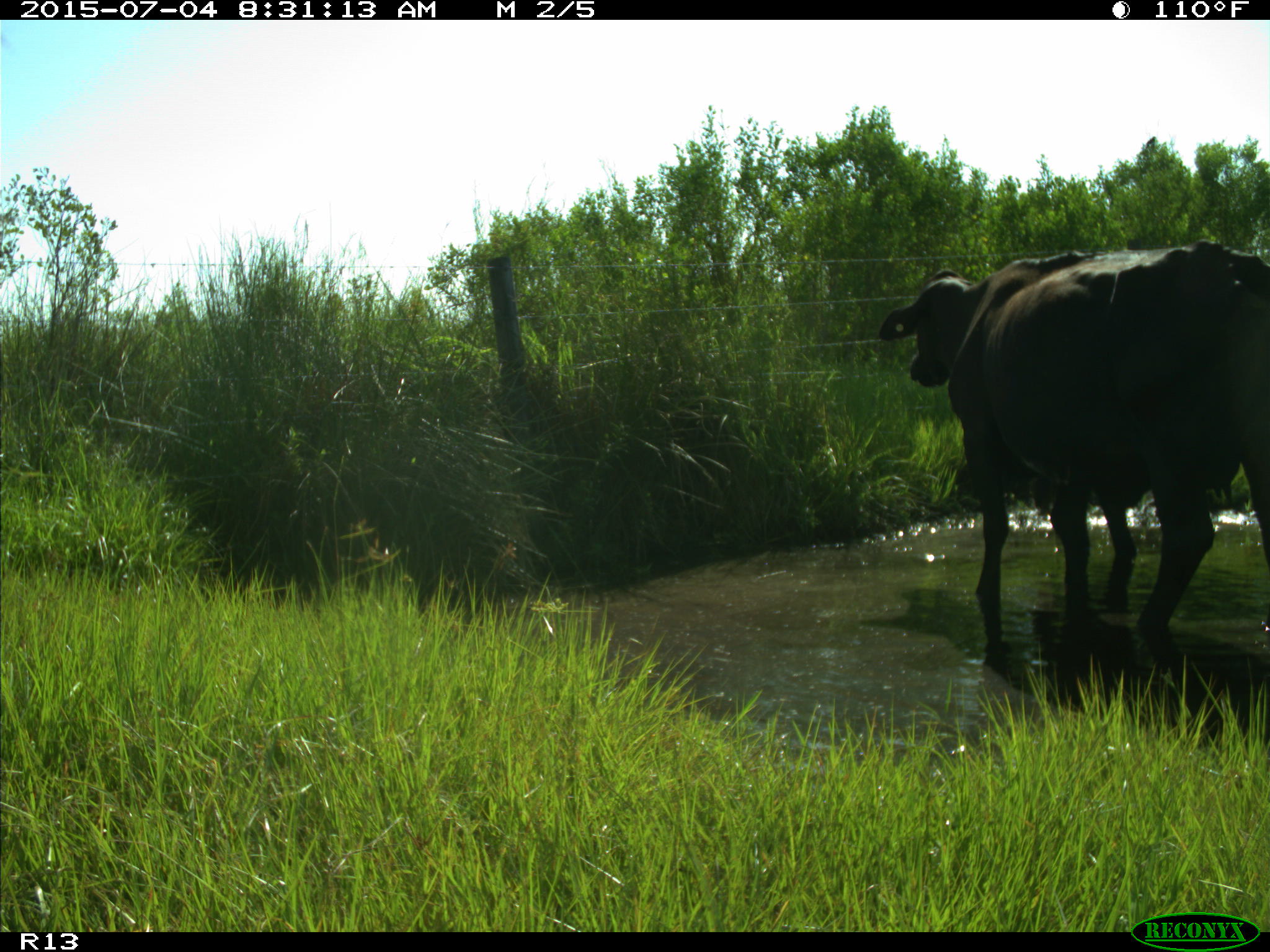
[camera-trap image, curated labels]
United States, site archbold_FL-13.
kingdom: Animalia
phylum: Chordata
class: Mammalia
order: Artiodactyla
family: Bovidae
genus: Bos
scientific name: Bos taurus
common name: domestic cow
Bos taurus (domestic cow).